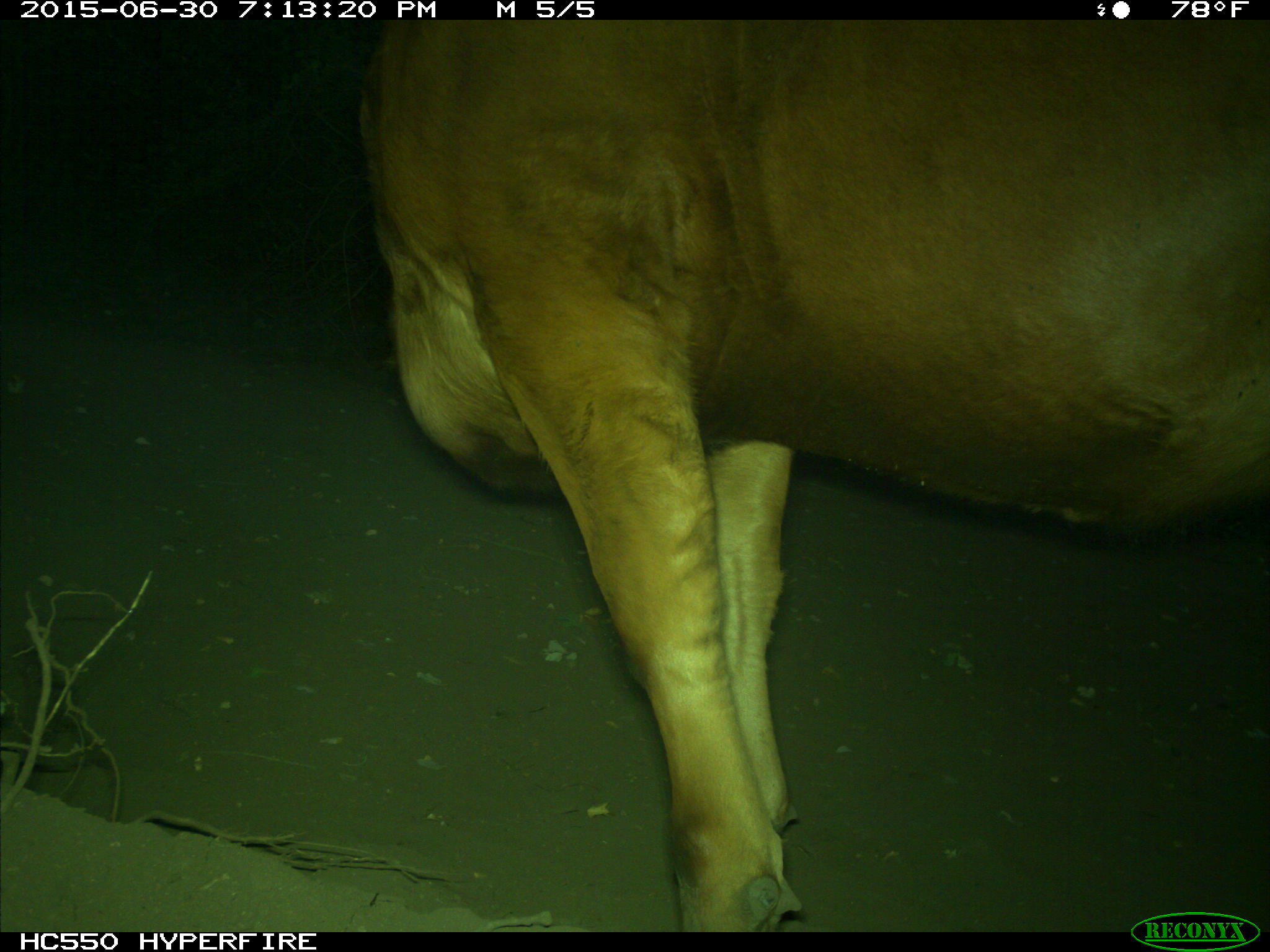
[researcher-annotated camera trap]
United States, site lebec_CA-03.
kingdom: Animalia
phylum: Chordata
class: Mammalia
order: Artiodactyla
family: Bovidae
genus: Bos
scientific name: Bos taurus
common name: domestic cow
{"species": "Bos taurus (domestic cow)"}